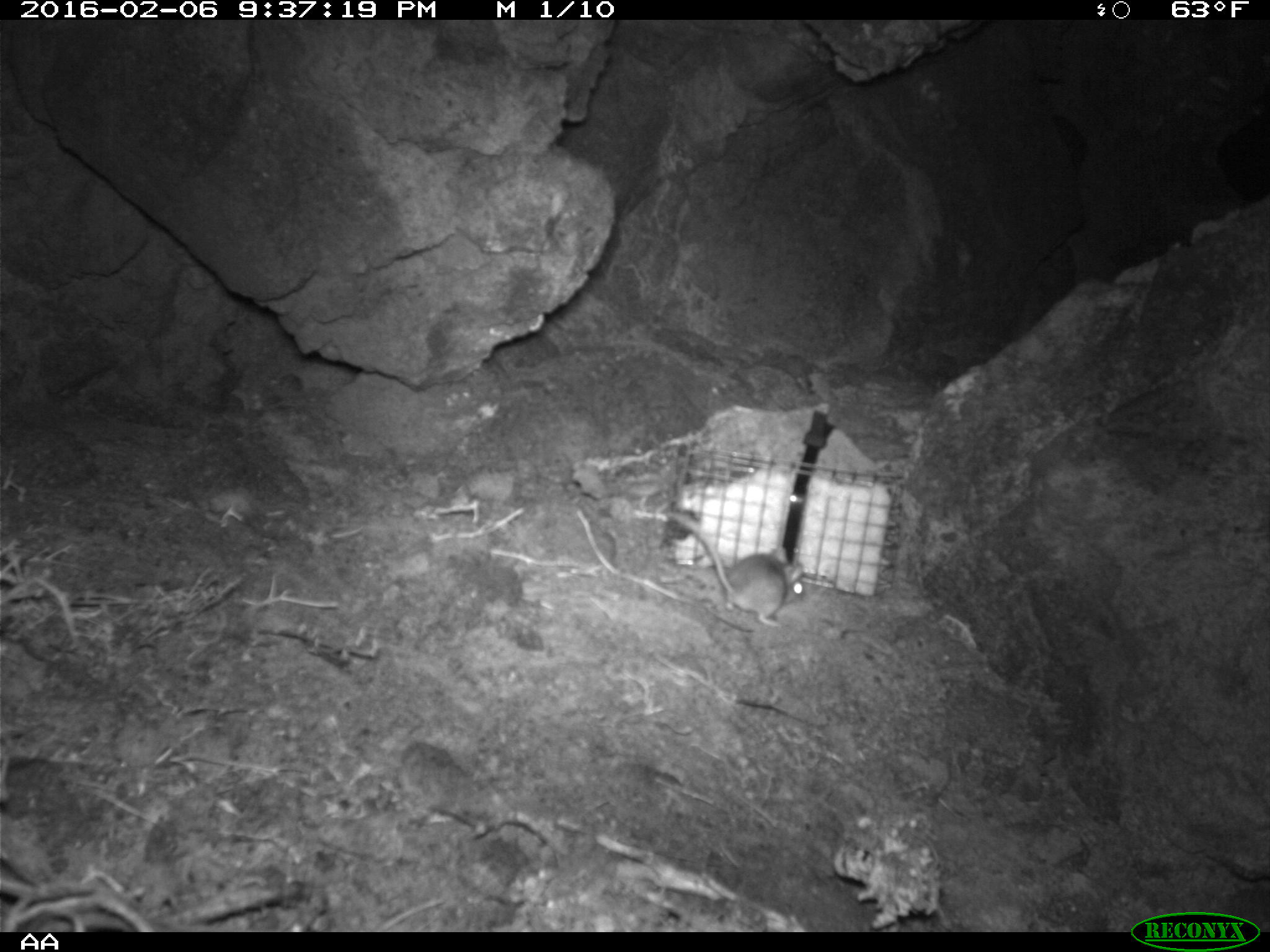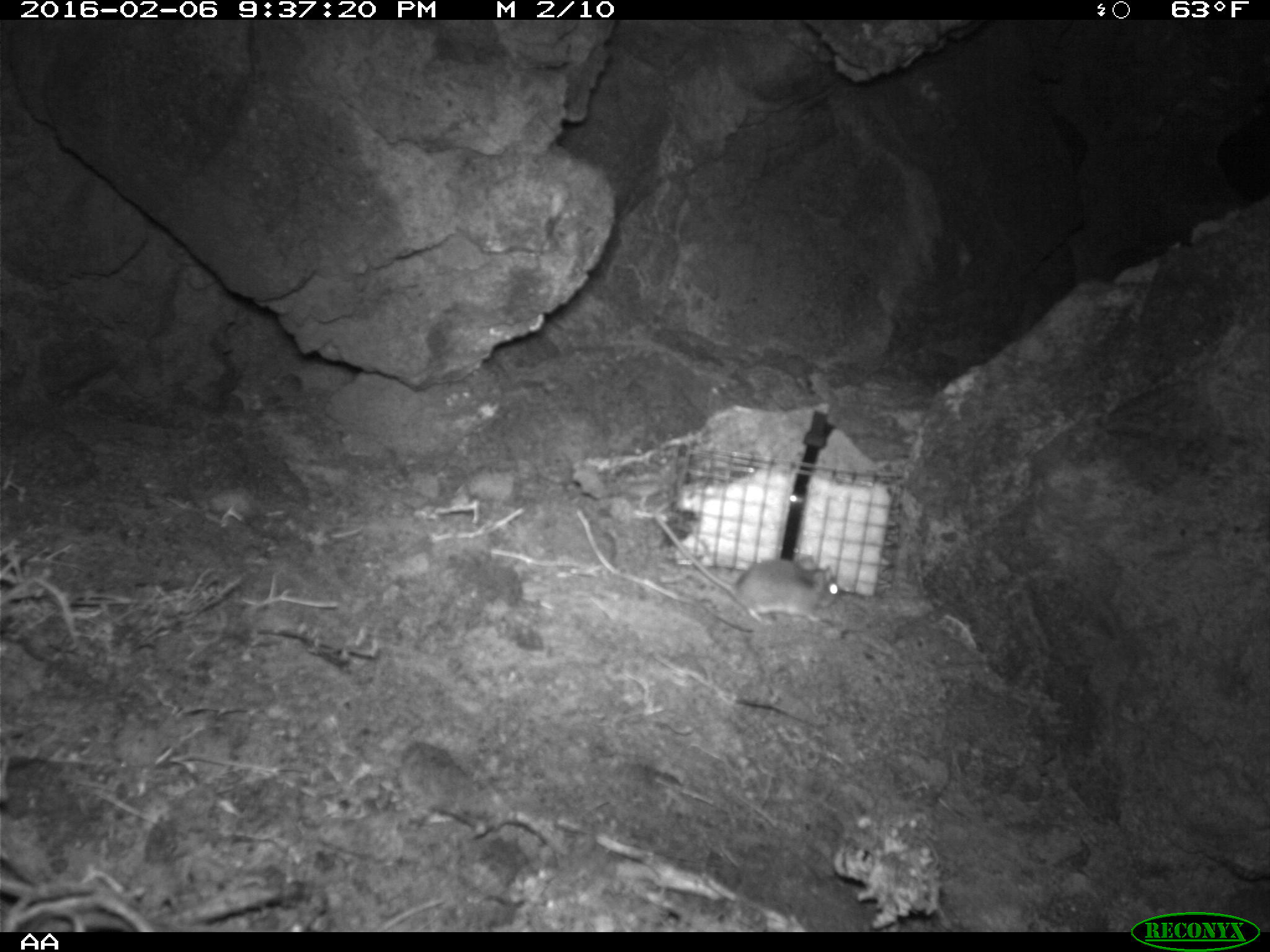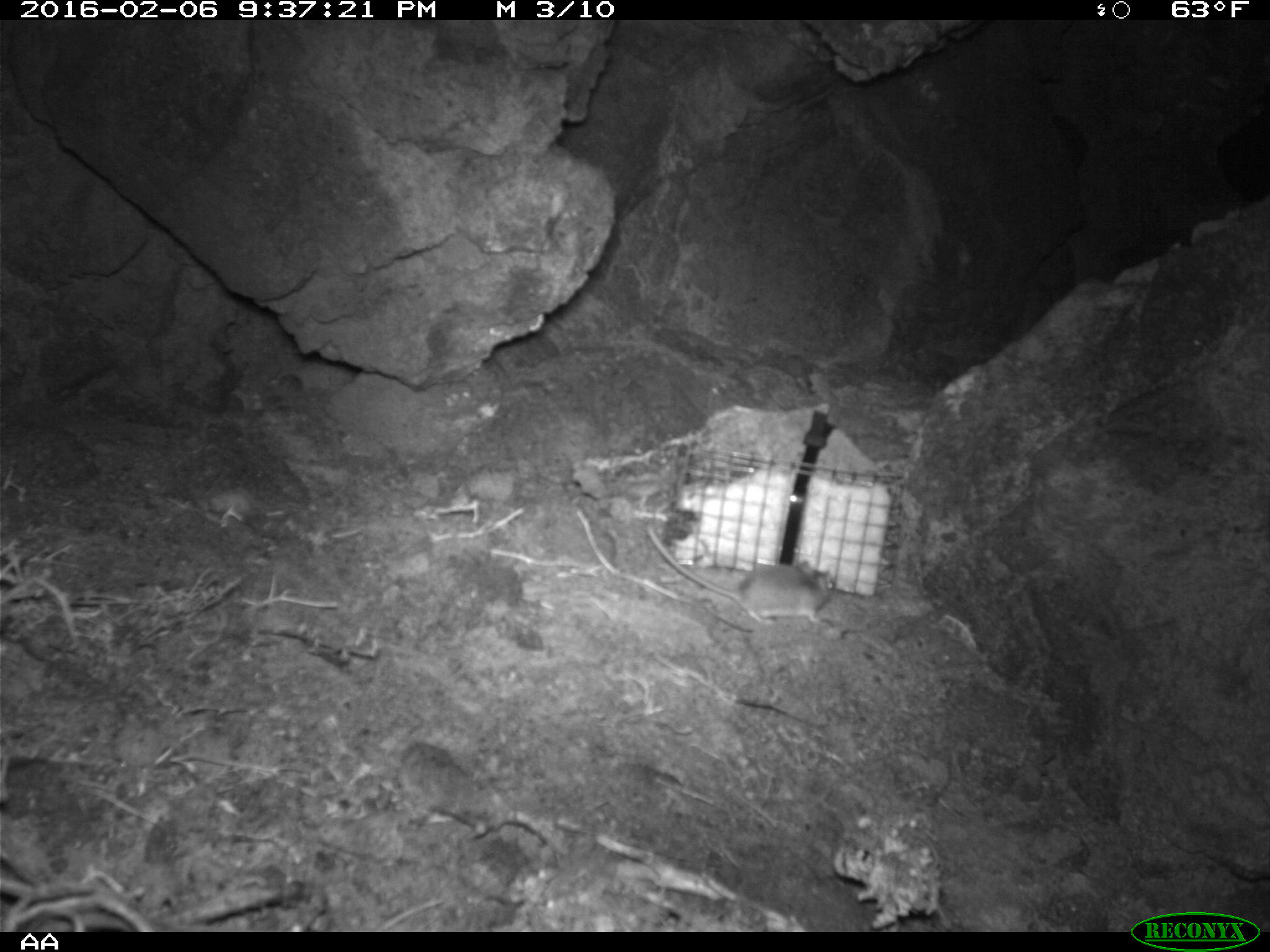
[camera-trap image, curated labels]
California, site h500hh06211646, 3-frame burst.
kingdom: Animalia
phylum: Chordata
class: Mammalia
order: Rodentia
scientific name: Rodentia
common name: rodent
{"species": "rodent (Rodentia)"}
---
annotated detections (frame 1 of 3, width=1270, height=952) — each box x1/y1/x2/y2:
rodent: 659/506/804/628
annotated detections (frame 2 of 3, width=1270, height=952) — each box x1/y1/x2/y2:
rodent: 653/500/840/628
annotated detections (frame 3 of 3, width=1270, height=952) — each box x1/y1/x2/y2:
rodent: 646/523/835/624